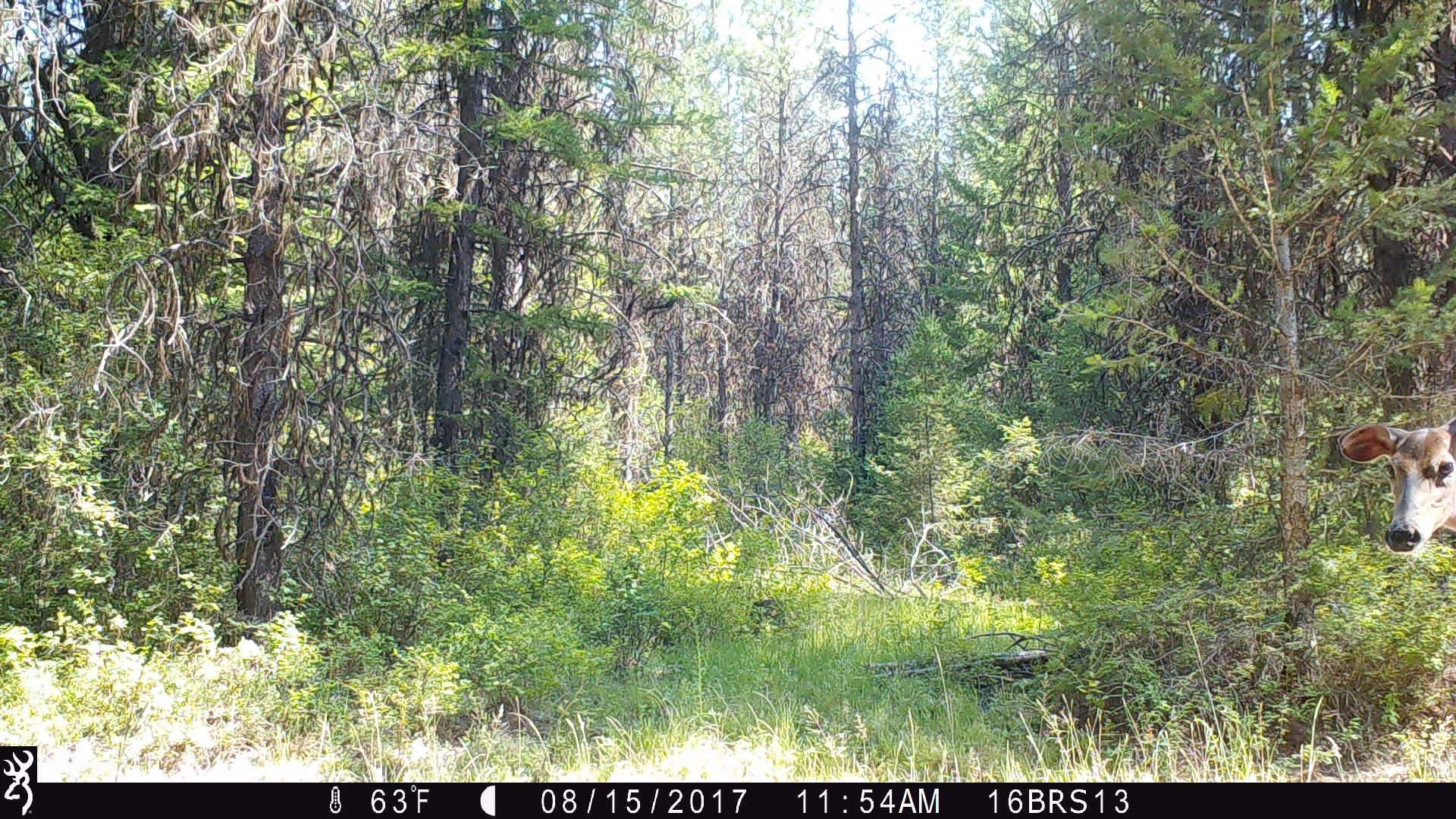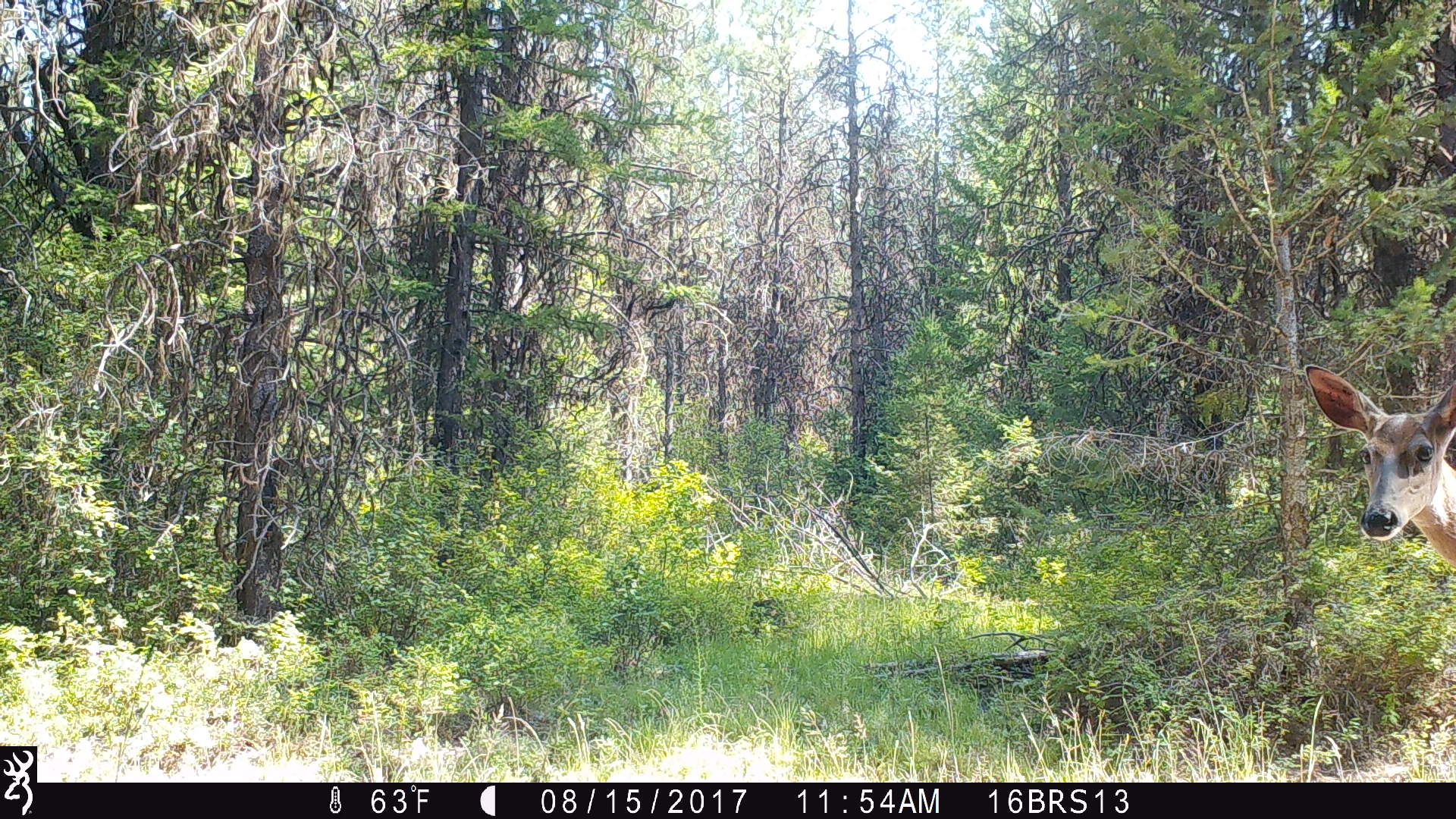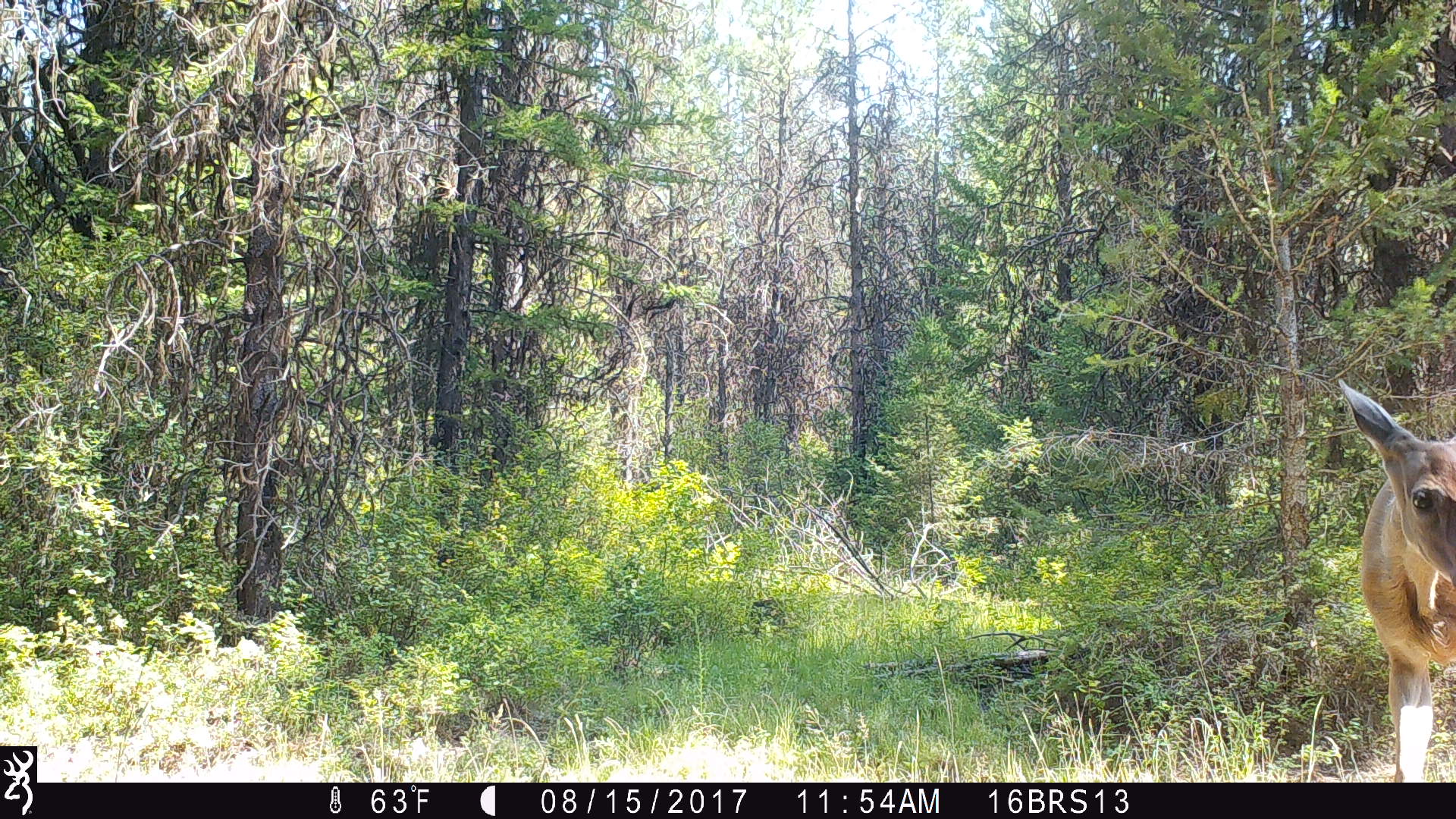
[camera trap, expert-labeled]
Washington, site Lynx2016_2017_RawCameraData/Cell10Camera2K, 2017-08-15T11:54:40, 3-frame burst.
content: unidentified animal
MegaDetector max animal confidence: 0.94